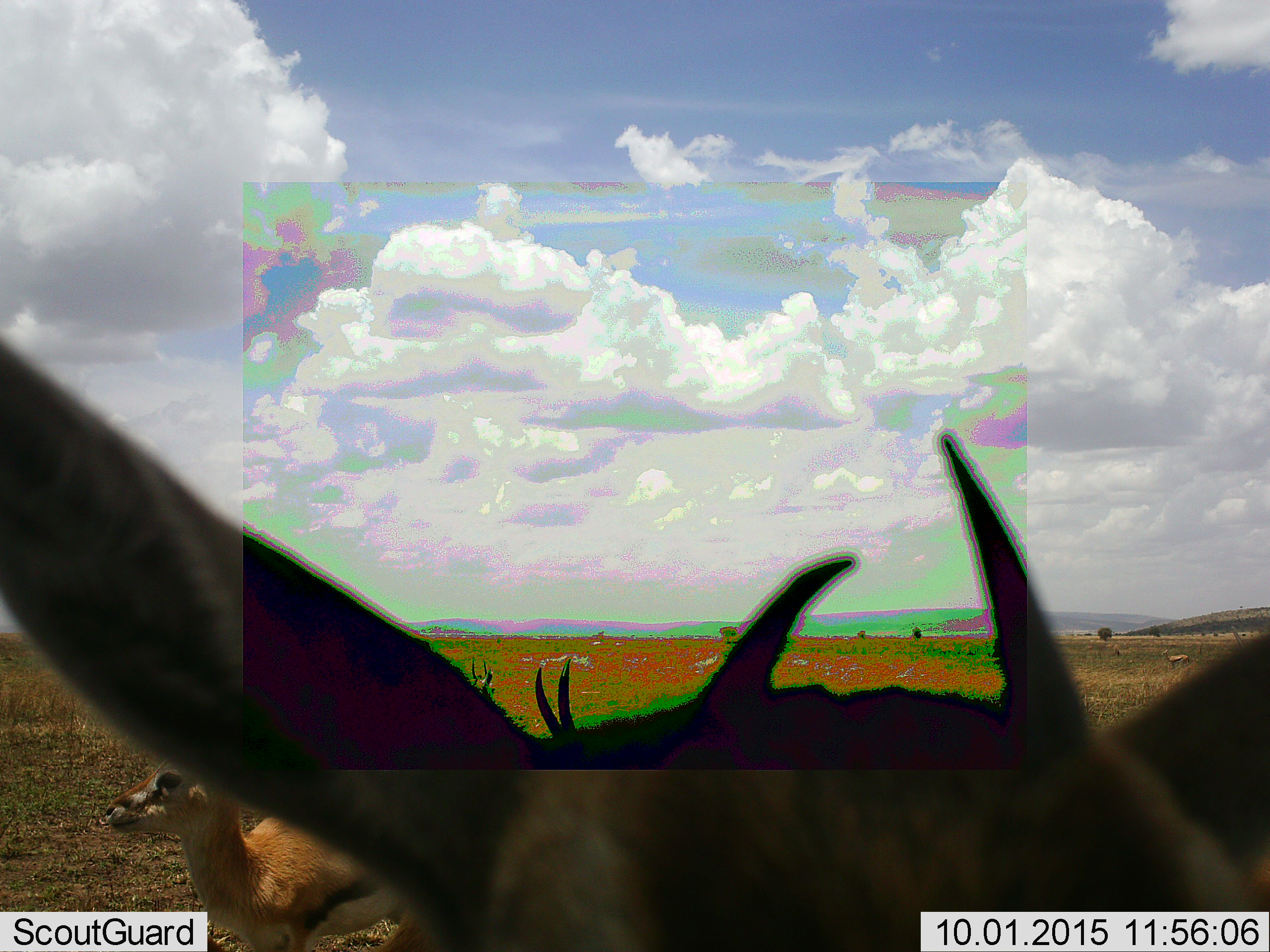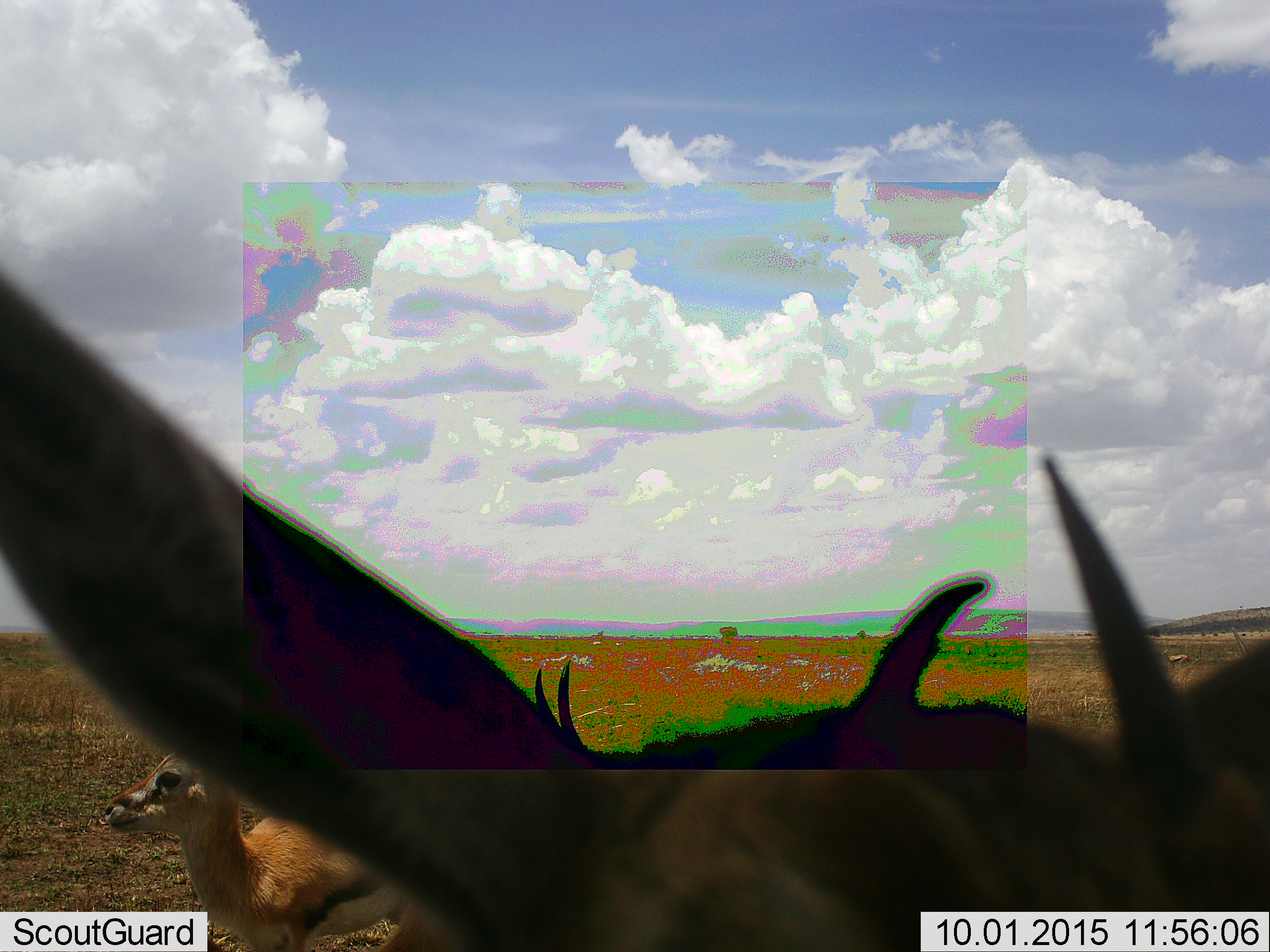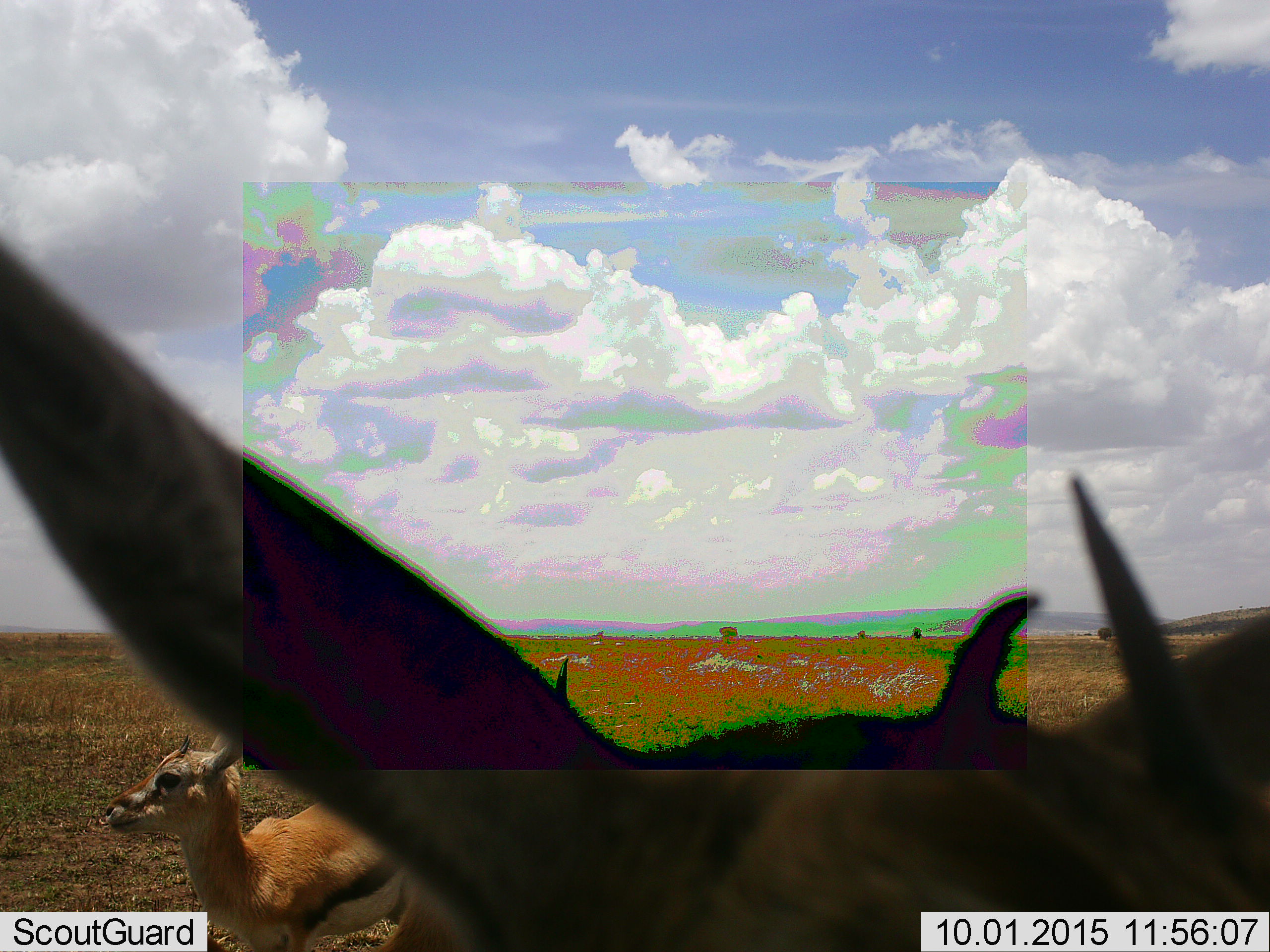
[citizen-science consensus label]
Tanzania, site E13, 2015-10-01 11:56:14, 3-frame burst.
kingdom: Animalia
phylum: Chordata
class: Mammalia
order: Artiodactyla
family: Bovidae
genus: Eudorcas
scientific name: Eudorcas thomsonii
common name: thomson's gazelle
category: gazellethomsons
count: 4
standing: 100%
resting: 17%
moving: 0%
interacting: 0%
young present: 58%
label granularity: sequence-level